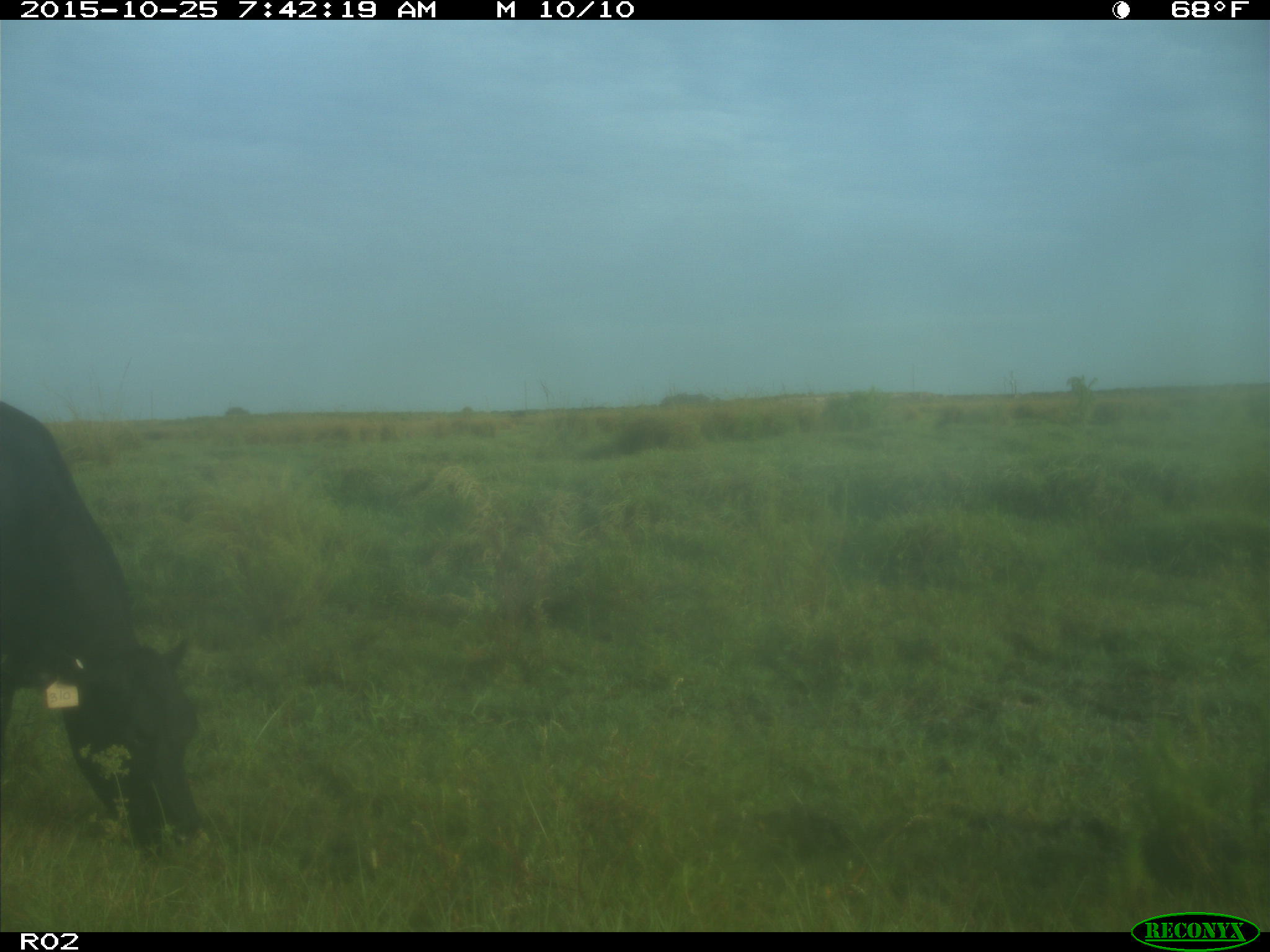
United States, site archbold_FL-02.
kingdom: Animalia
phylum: Chordata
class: Mammalia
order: Artiodactyla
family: Bovidae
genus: Bos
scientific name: Bos taurus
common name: domestic cow